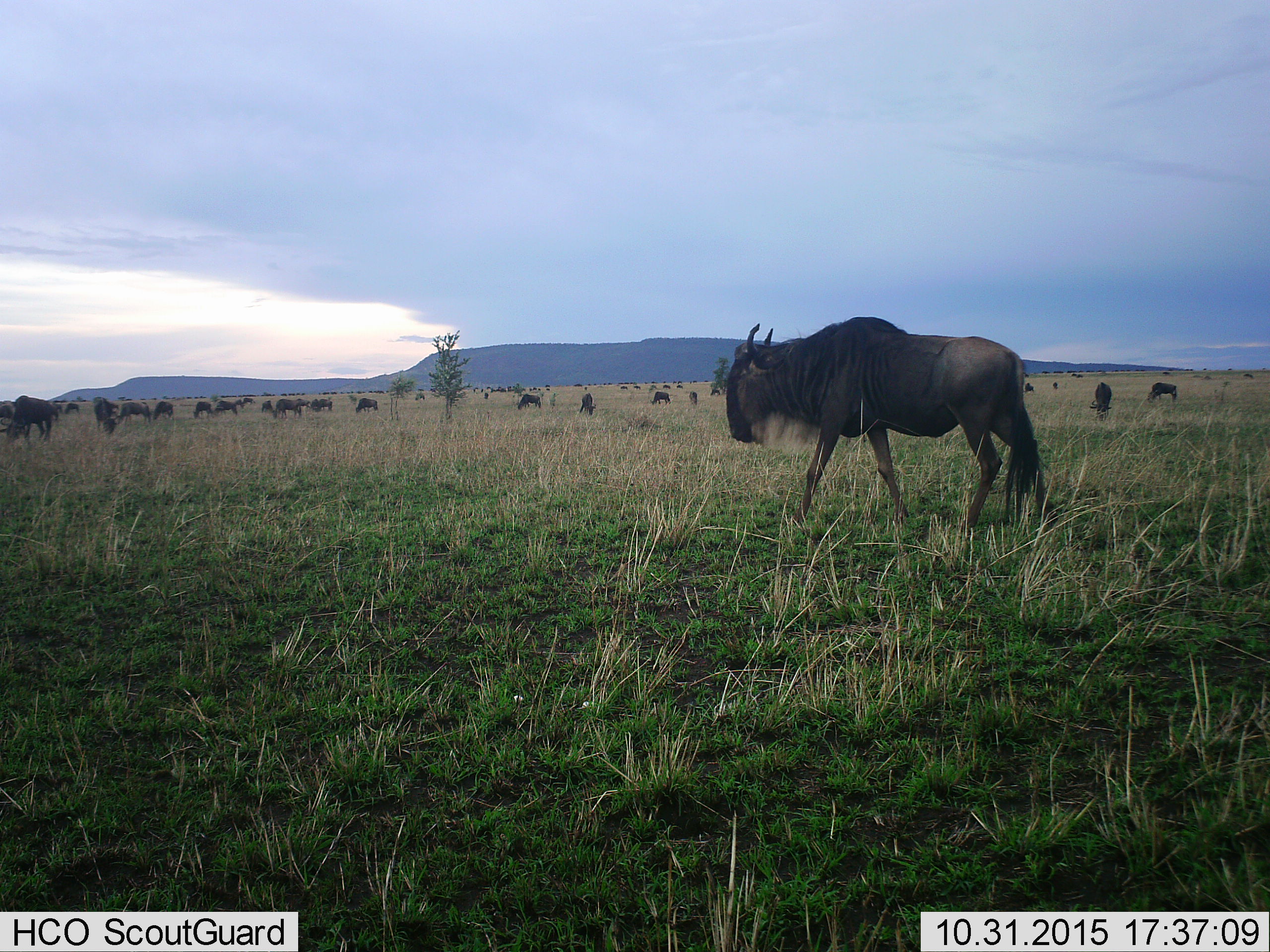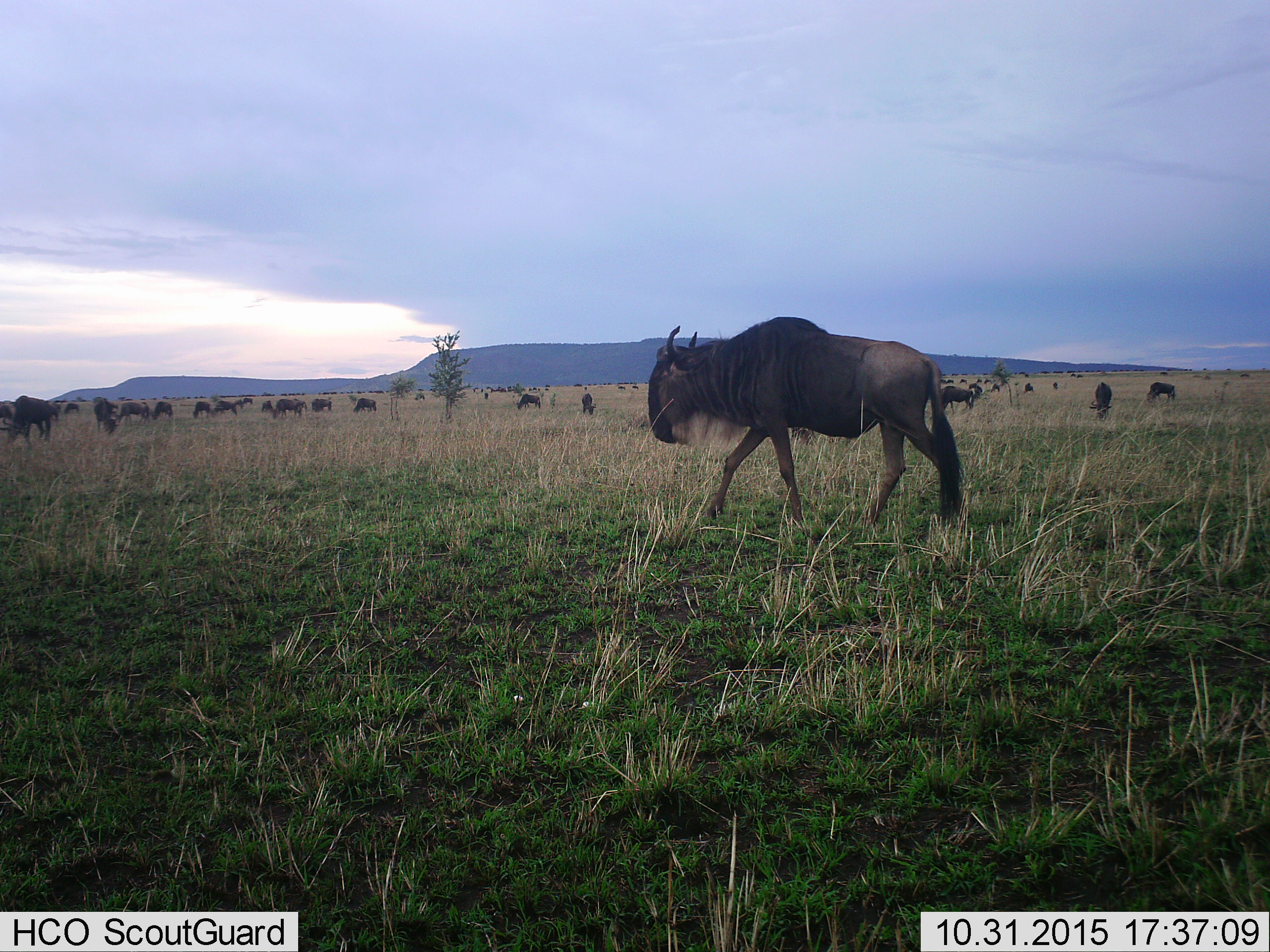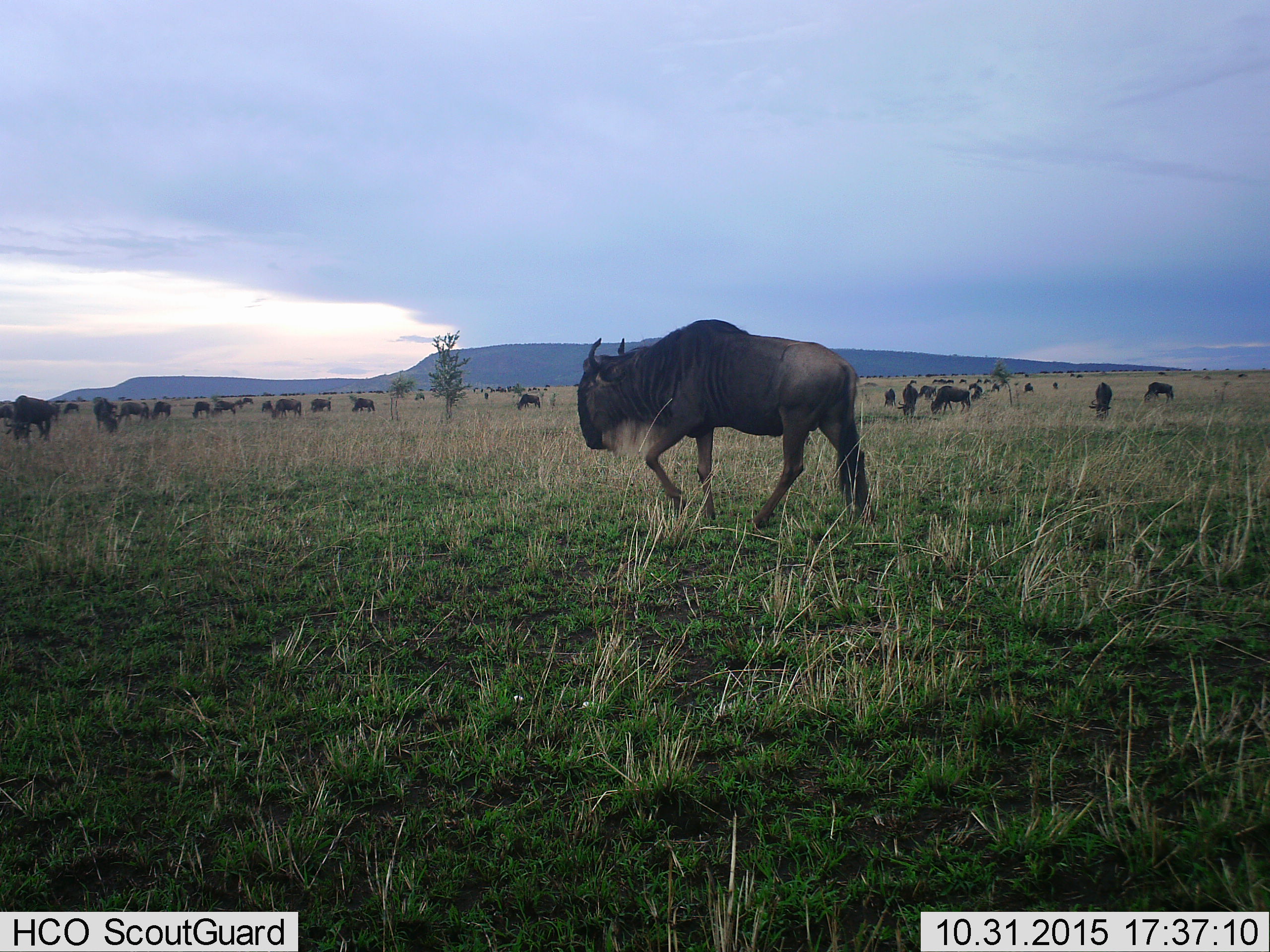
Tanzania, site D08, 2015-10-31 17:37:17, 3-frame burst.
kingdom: Animalia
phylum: Chordata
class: Mammalia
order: Artiodactyla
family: Bovidae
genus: Connochaetes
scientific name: Connochaetes taurinus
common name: blue wildebeest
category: wildebeest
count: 51+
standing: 33%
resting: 6%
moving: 89%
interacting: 6%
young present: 6%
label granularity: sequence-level